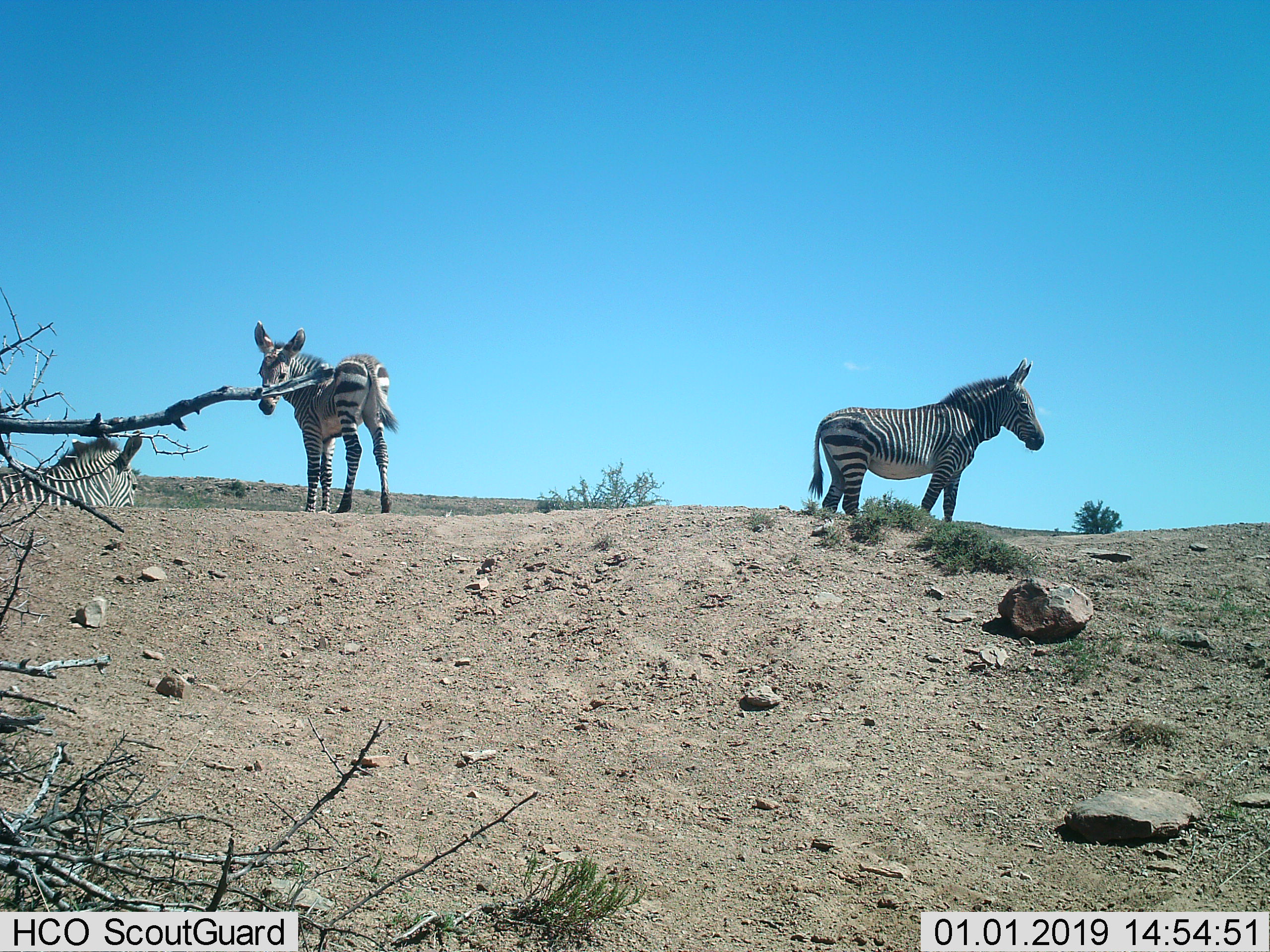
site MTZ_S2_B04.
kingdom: Animalia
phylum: Chordata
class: Mammalia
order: Perissodactyla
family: Equidae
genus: Equus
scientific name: Equus zebra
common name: mountain zebra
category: zebramountain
Zebramountain (mountain zebra) (Equus zebra), count 3. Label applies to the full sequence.